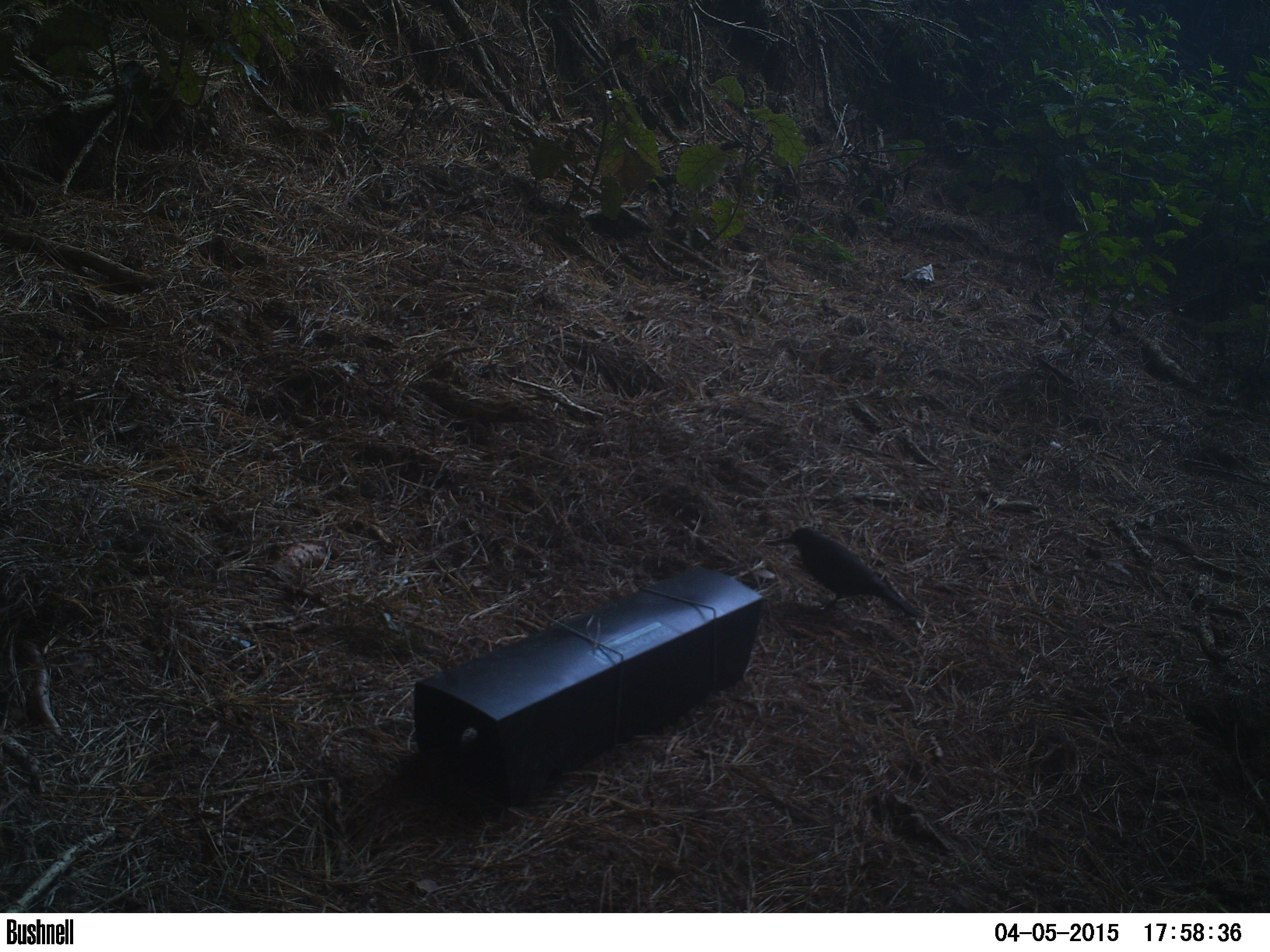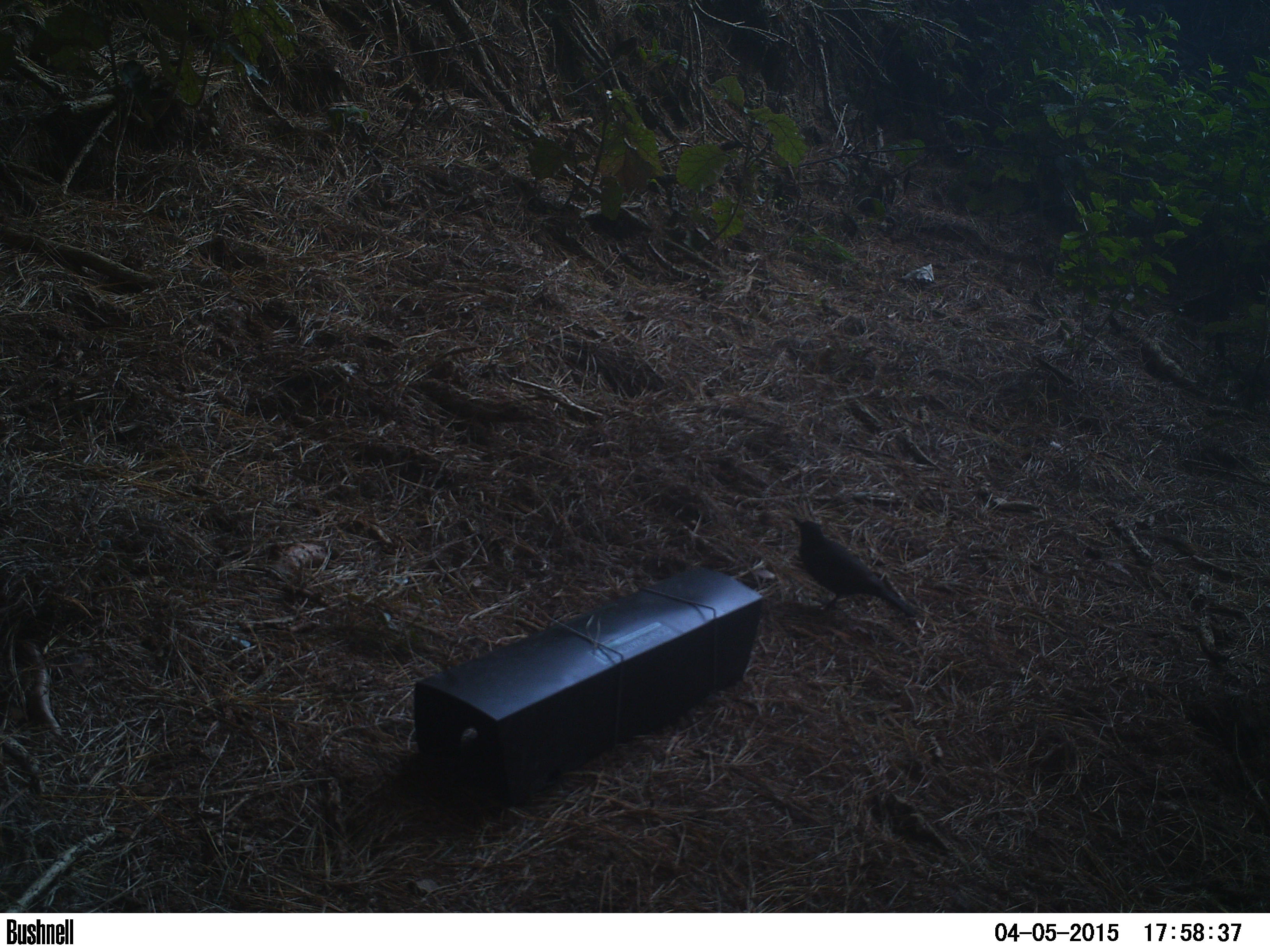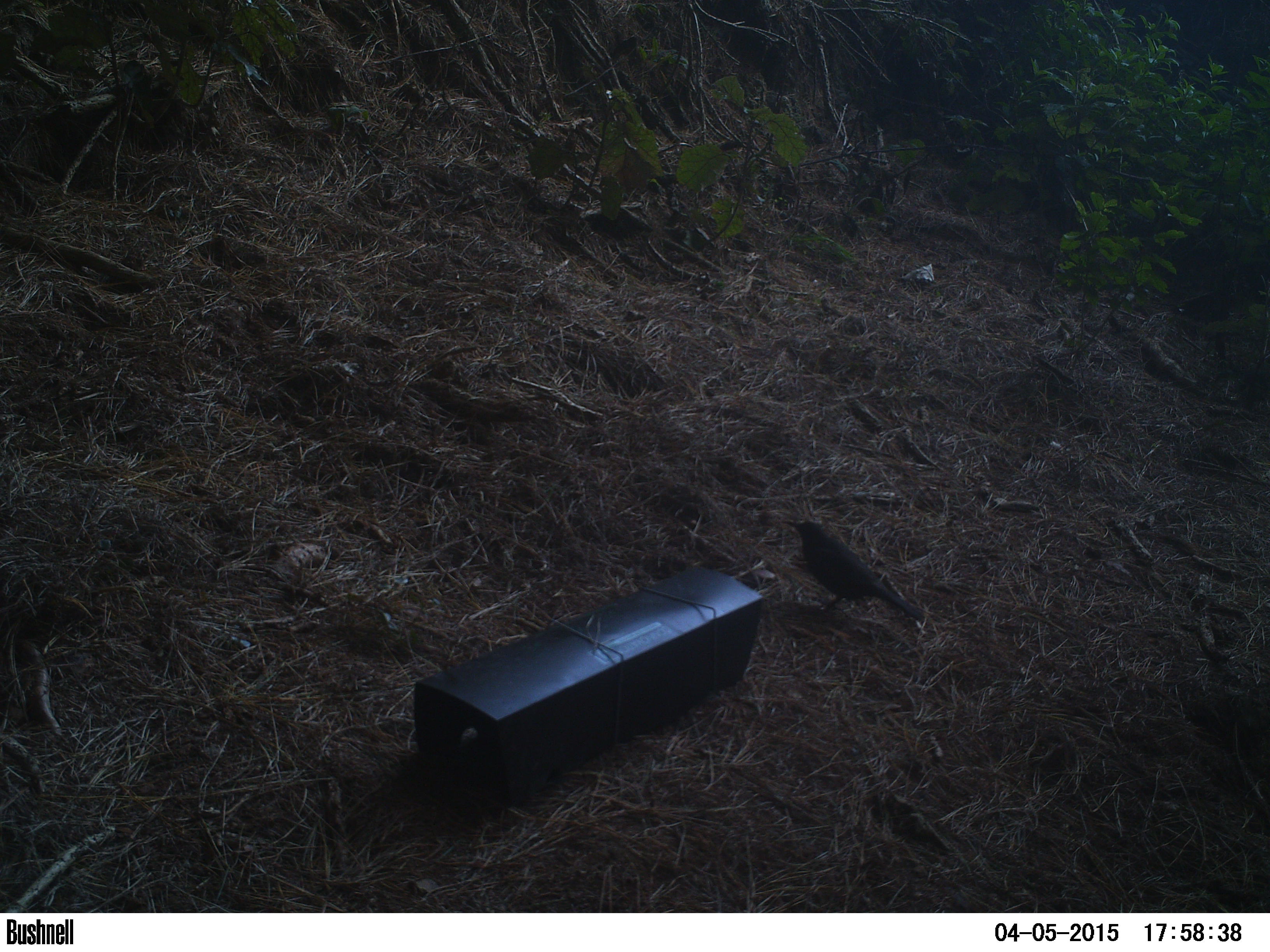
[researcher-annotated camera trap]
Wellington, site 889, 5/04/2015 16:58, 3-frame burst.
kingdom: Animalia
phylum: Chordata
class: Aves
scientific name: Aves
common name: bird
Bird (Aves).